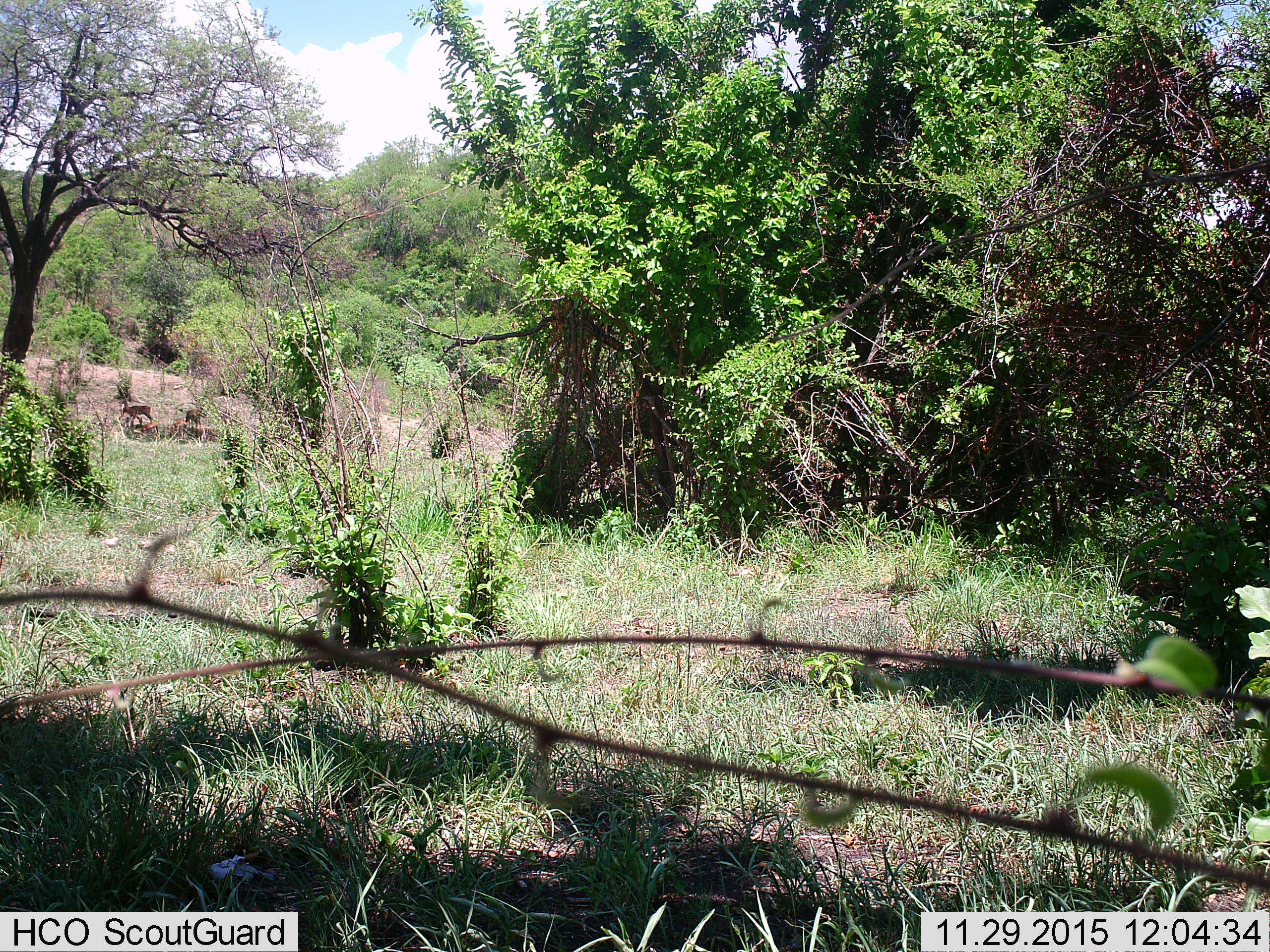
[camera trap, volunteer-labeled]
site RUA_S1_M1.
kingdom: Animalia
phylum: Chordata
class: Mammalia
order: Artiodactyla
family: Bovidae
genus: Aepyceros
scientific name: Aepyceros melampus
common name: impala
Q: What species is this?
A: Impala (Aepyceros melampus).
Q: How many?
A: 4.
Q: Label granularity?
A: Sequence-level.